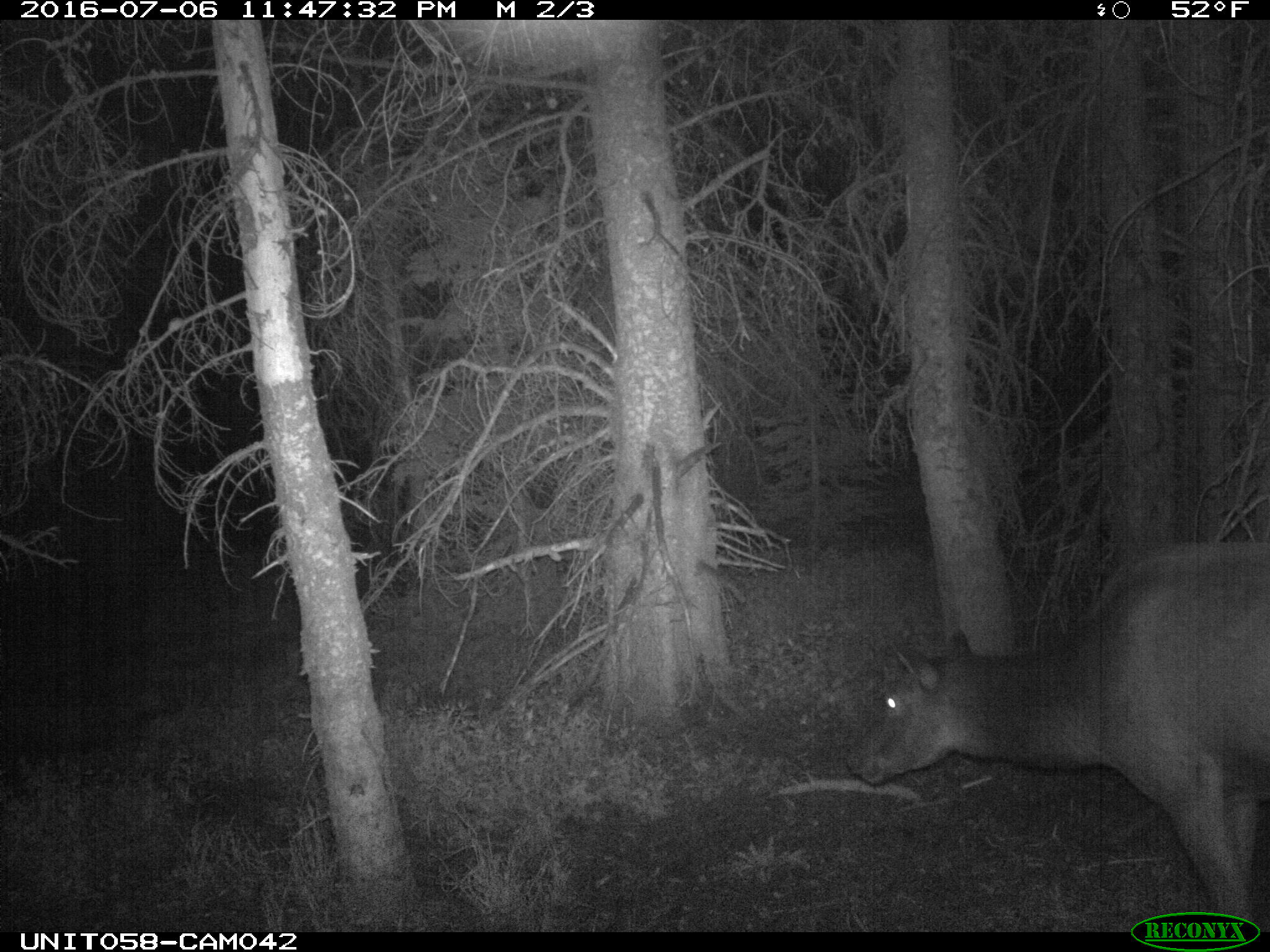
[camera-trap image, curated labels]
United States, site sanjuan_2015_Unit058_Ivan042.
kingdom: Animalia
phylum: Chordata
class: Mammalia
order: Artiodactyla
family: Cervidae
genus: Cervus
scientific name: Cervus elaphus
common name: red deer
Cervus elaphus (red deer).